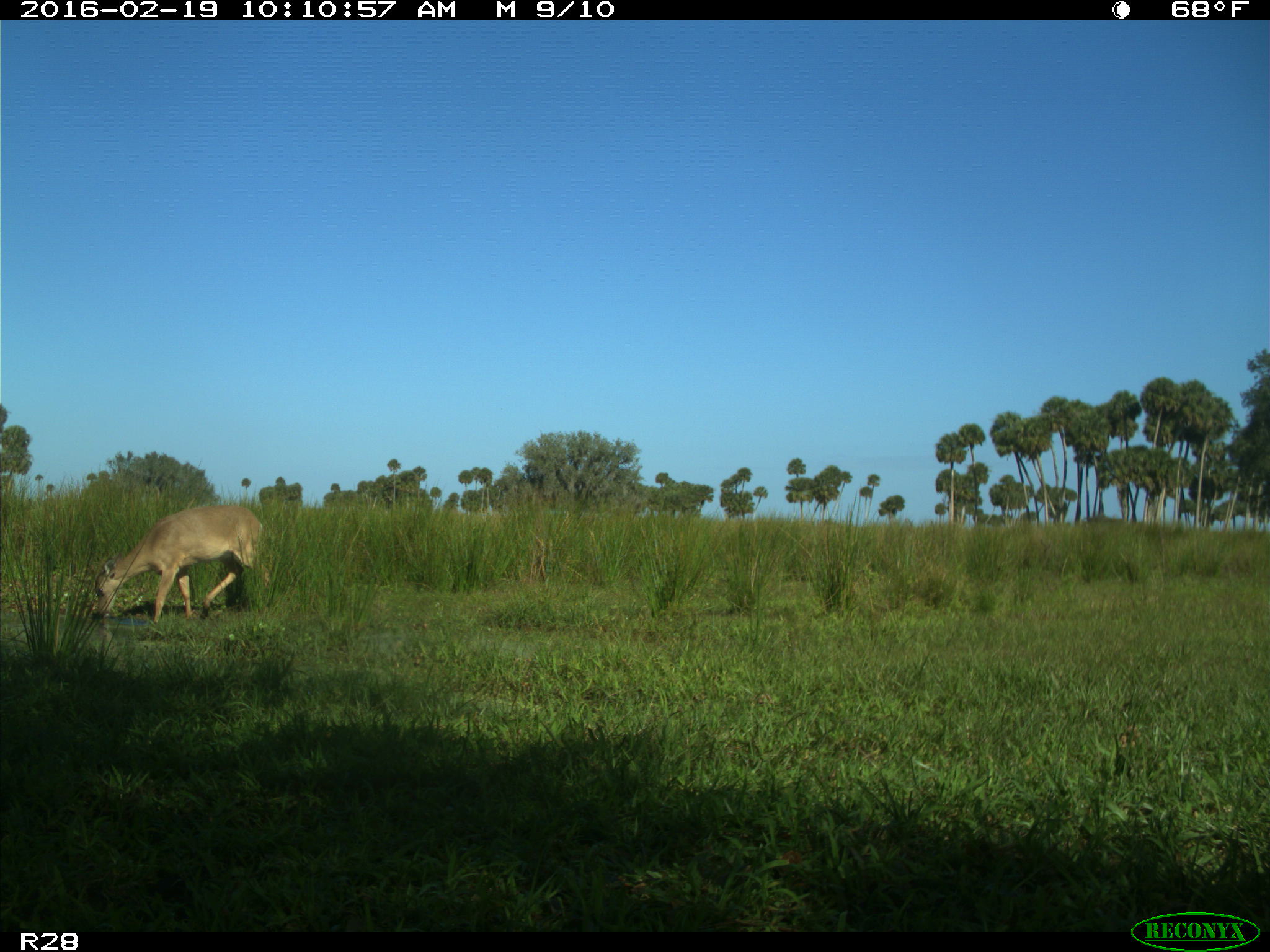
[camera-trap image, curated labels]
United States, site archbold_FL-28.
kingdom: Animalia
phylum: Chordata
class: Mammalia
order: Artiodactyla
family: Cervidae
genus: Odocoileus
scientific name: Odocoileus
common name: deer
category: unidentified deer